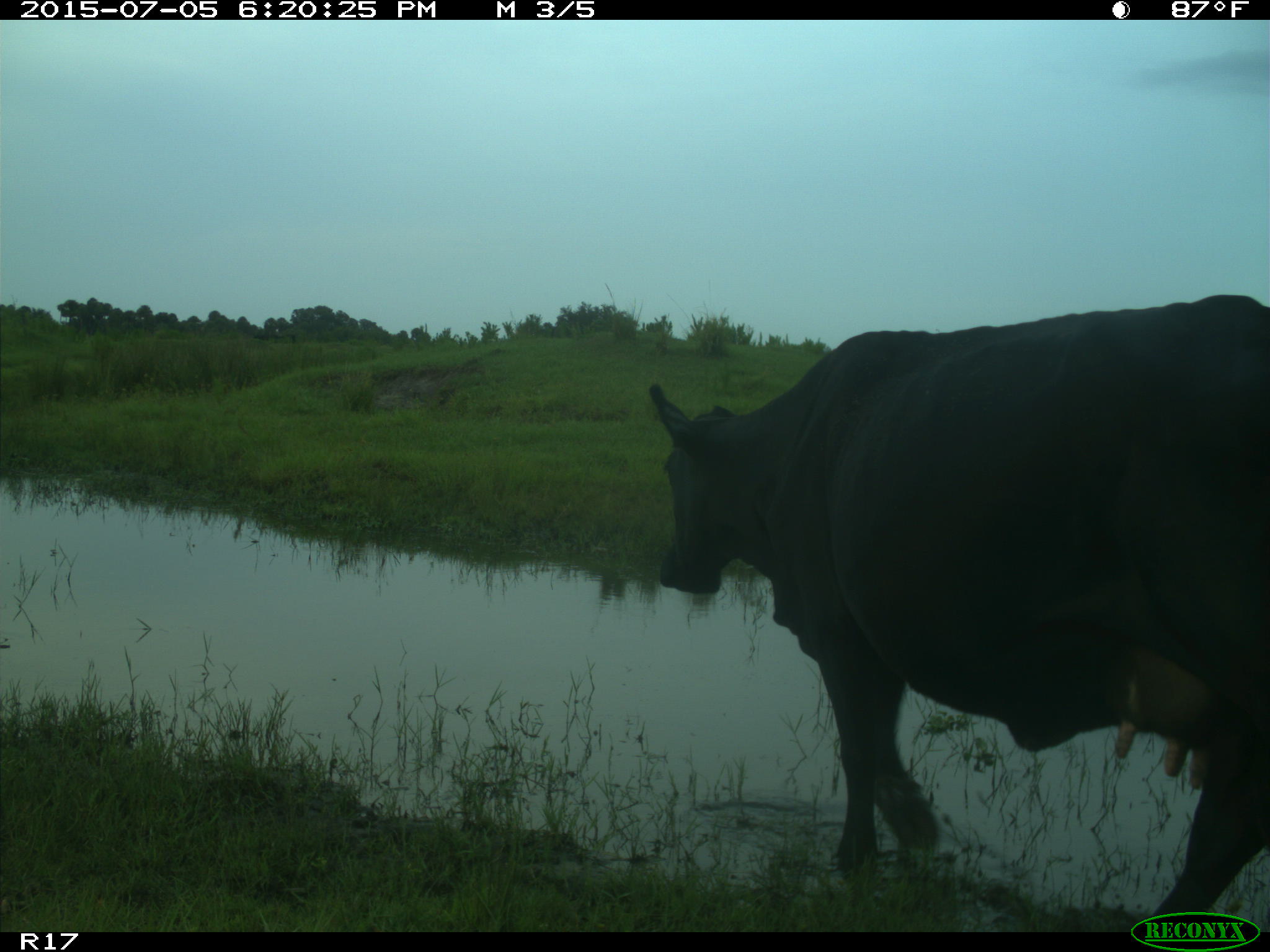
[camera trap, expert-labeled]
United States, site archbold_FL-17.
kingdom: Animalia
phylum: Chordata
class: Mammalia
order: Artiodactyla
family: Bovidae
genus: Bos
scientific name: Bos taurus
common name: domestic cow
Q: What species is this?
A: Bos taurus (domestic cow).